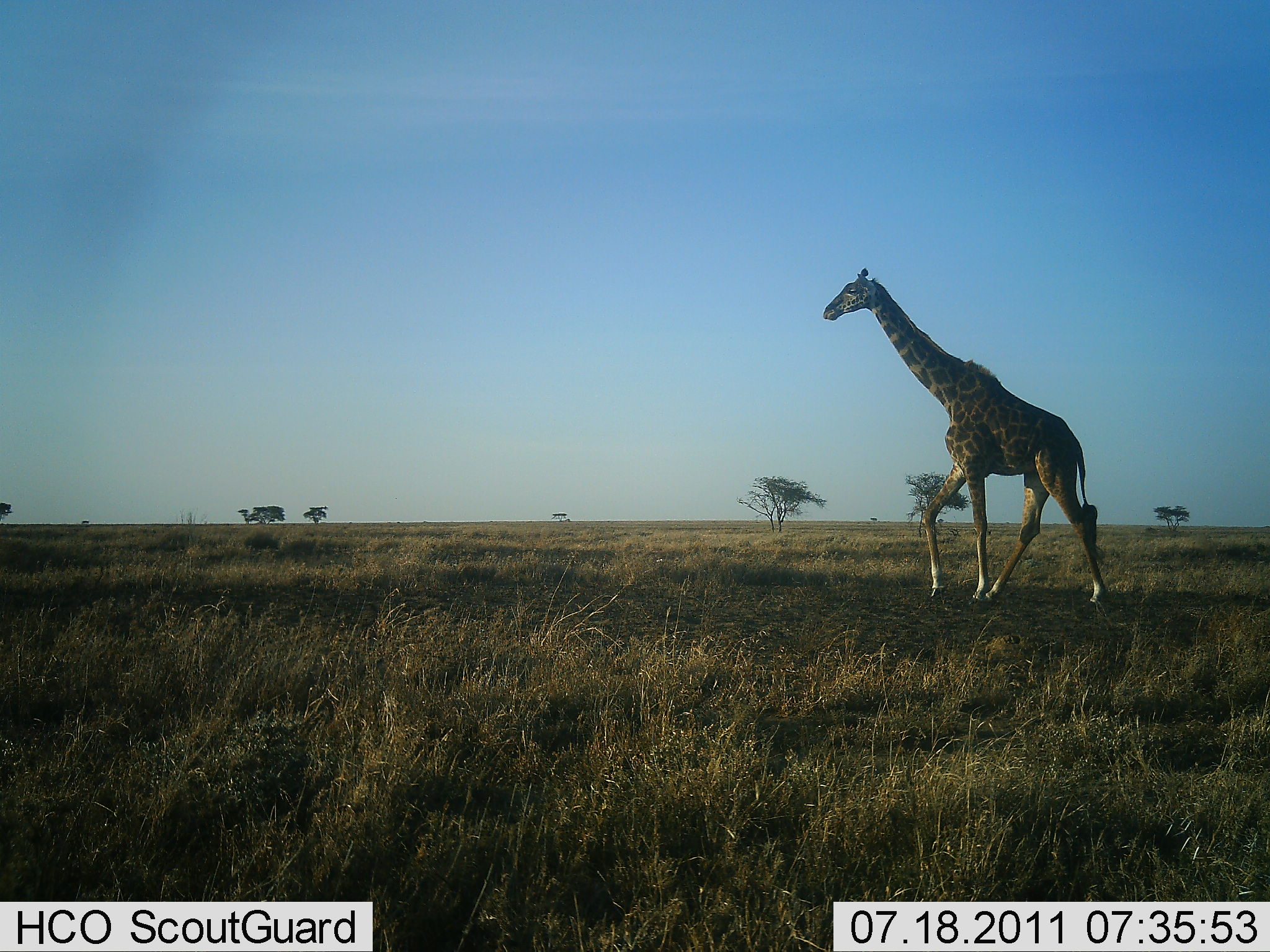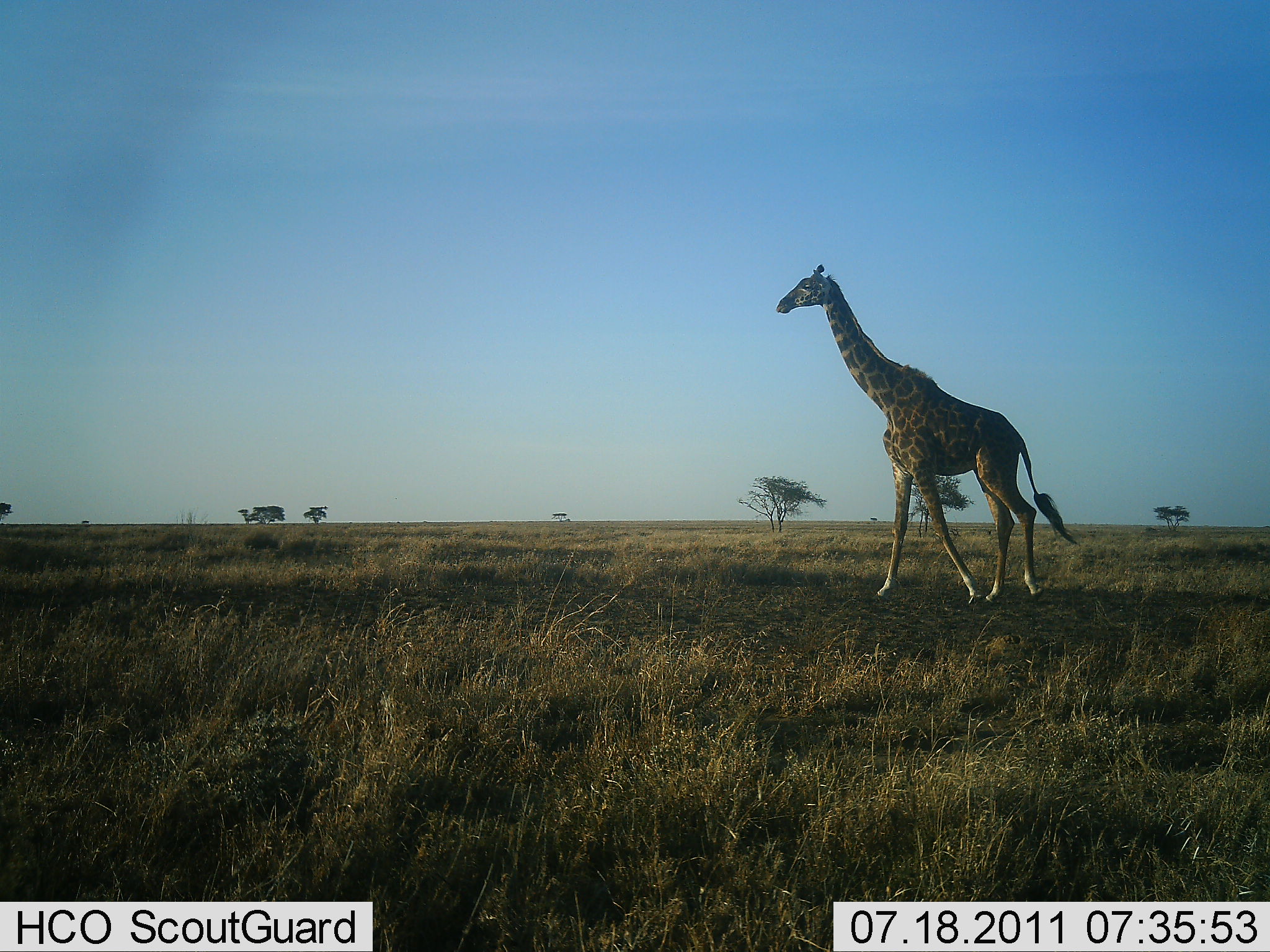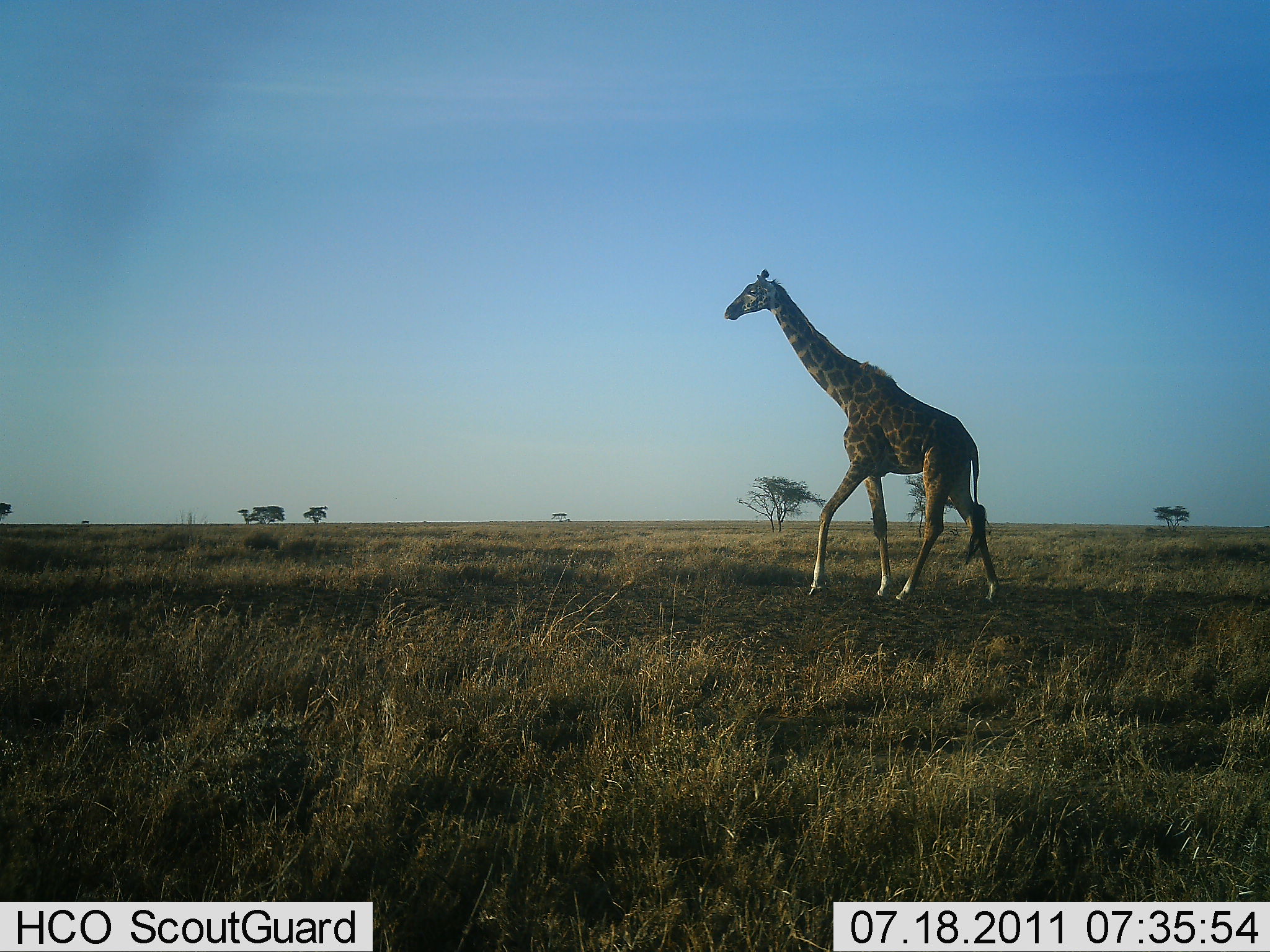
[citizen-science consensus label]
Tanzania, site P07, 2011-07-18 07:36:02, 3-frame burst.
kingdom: Animalia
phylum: Chordata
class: Mammalia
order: Artiodactyla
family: Giraffidae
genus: Giraffa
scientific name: Giraffa camelopardalis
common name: giraffe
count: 1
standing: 0%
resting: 0%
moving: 100%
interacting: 0%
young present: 0%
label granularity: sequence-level